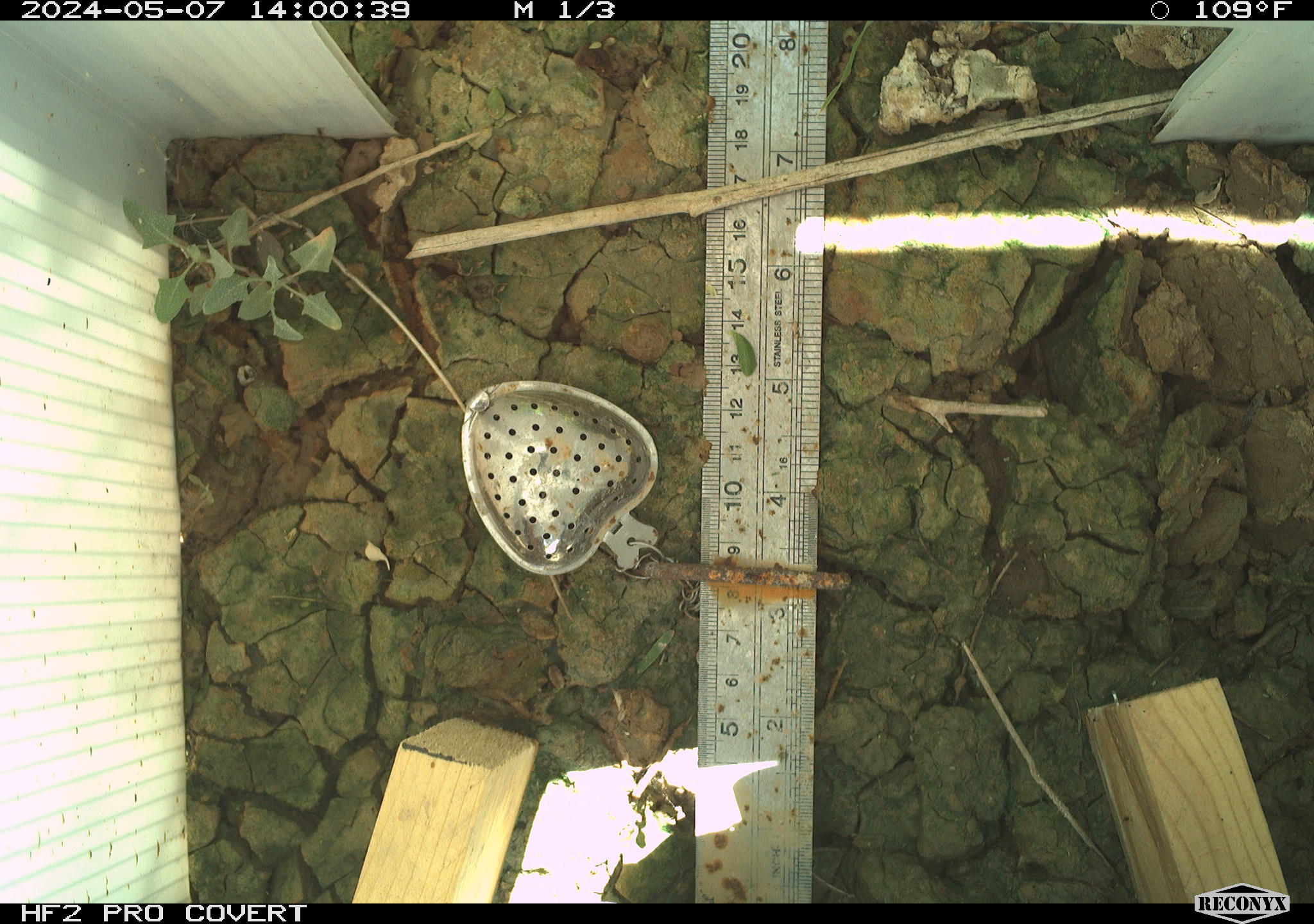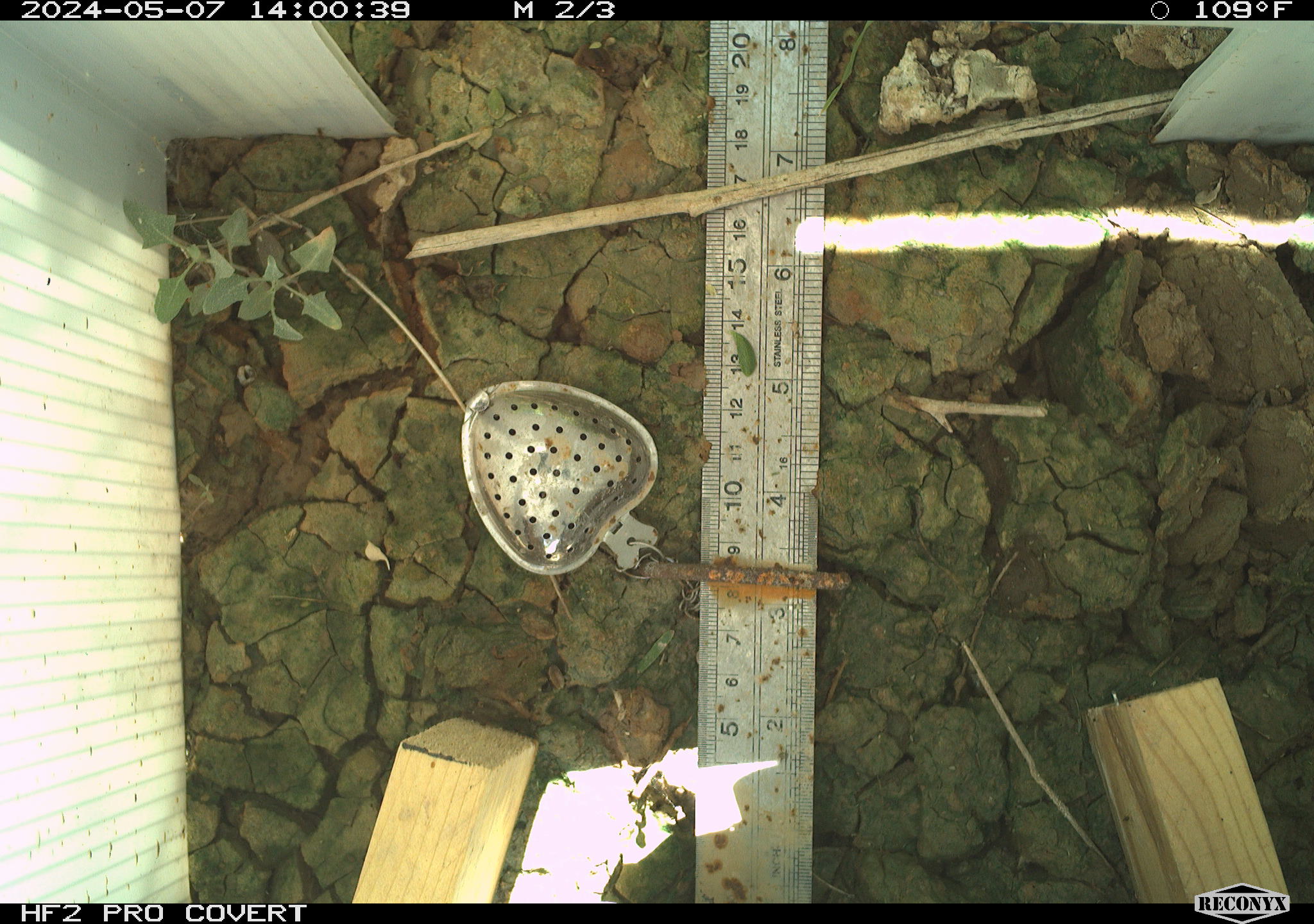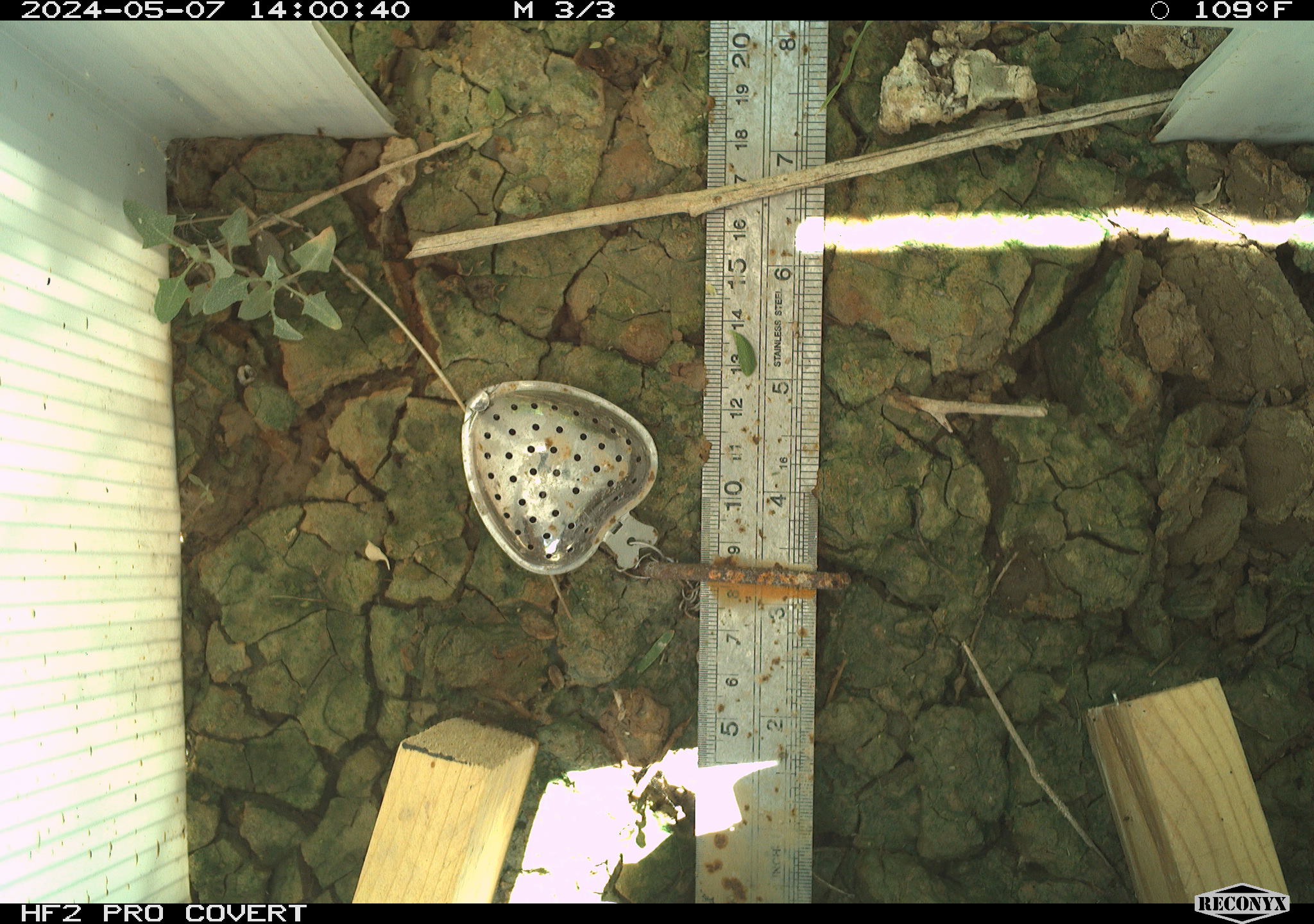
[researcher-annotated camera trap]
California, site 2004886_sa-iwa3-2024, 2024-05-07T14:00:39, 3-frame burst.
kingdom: Animalia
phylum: Arthropoda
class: Insecta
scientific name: Insecta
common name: insect